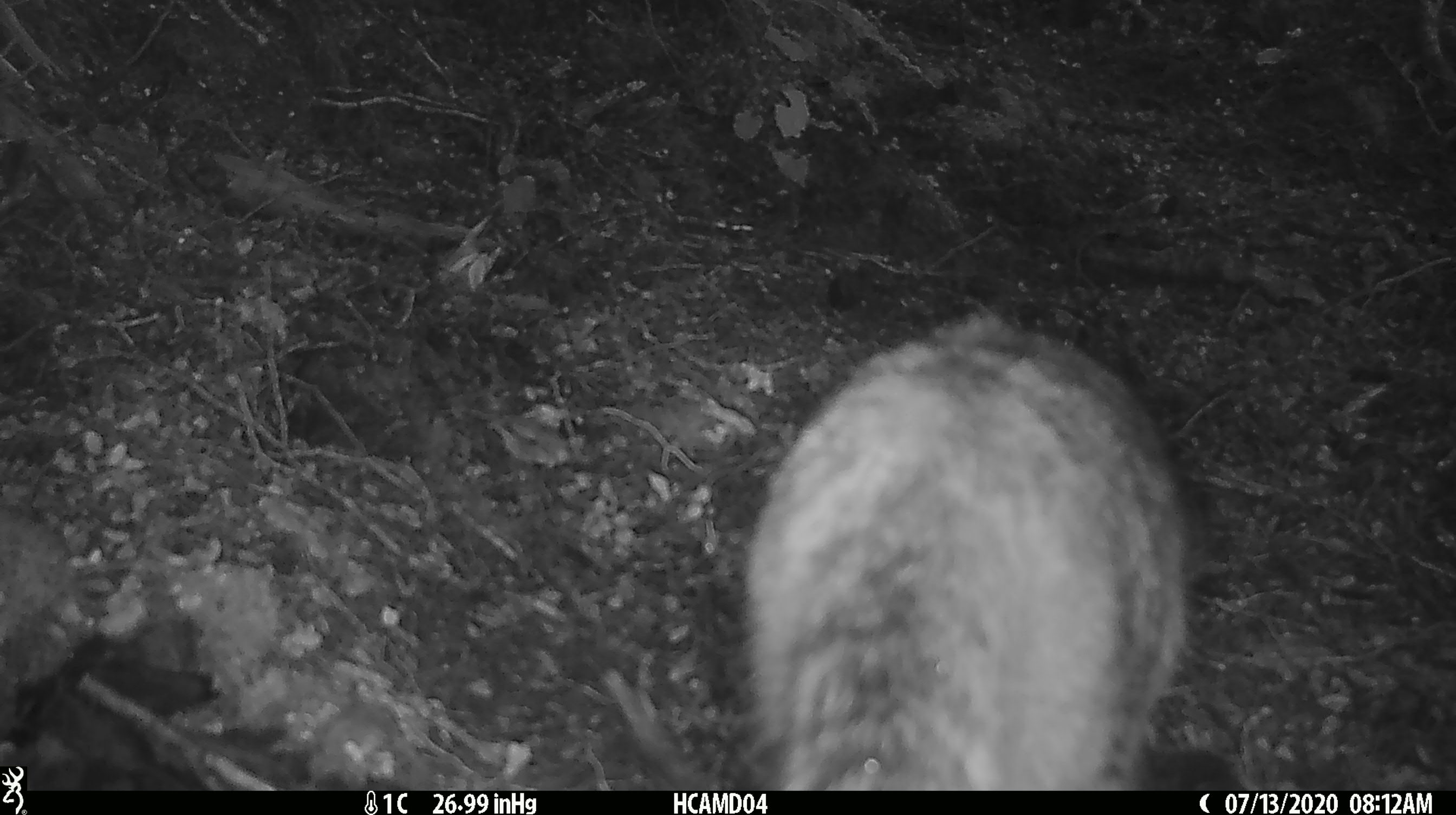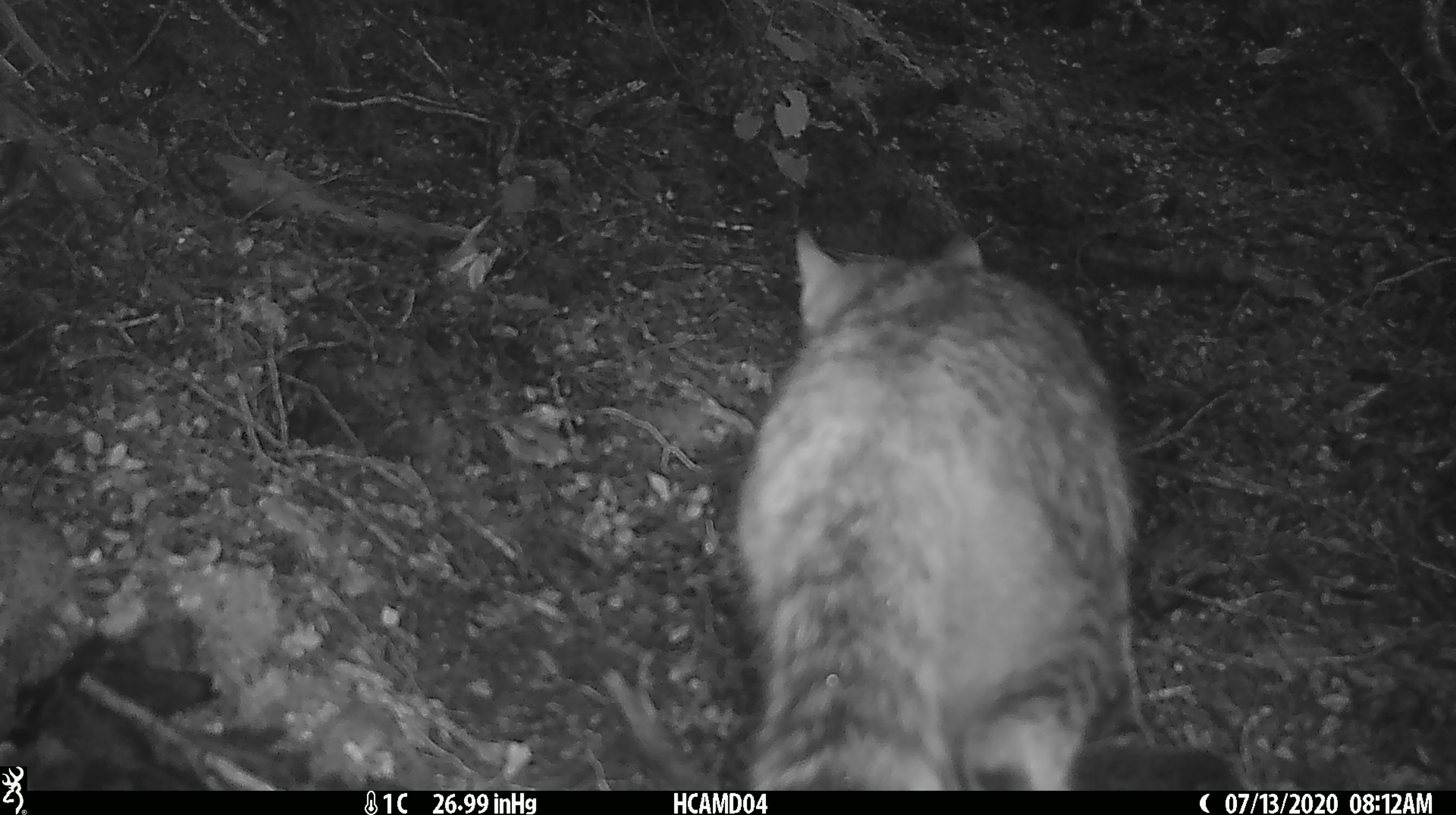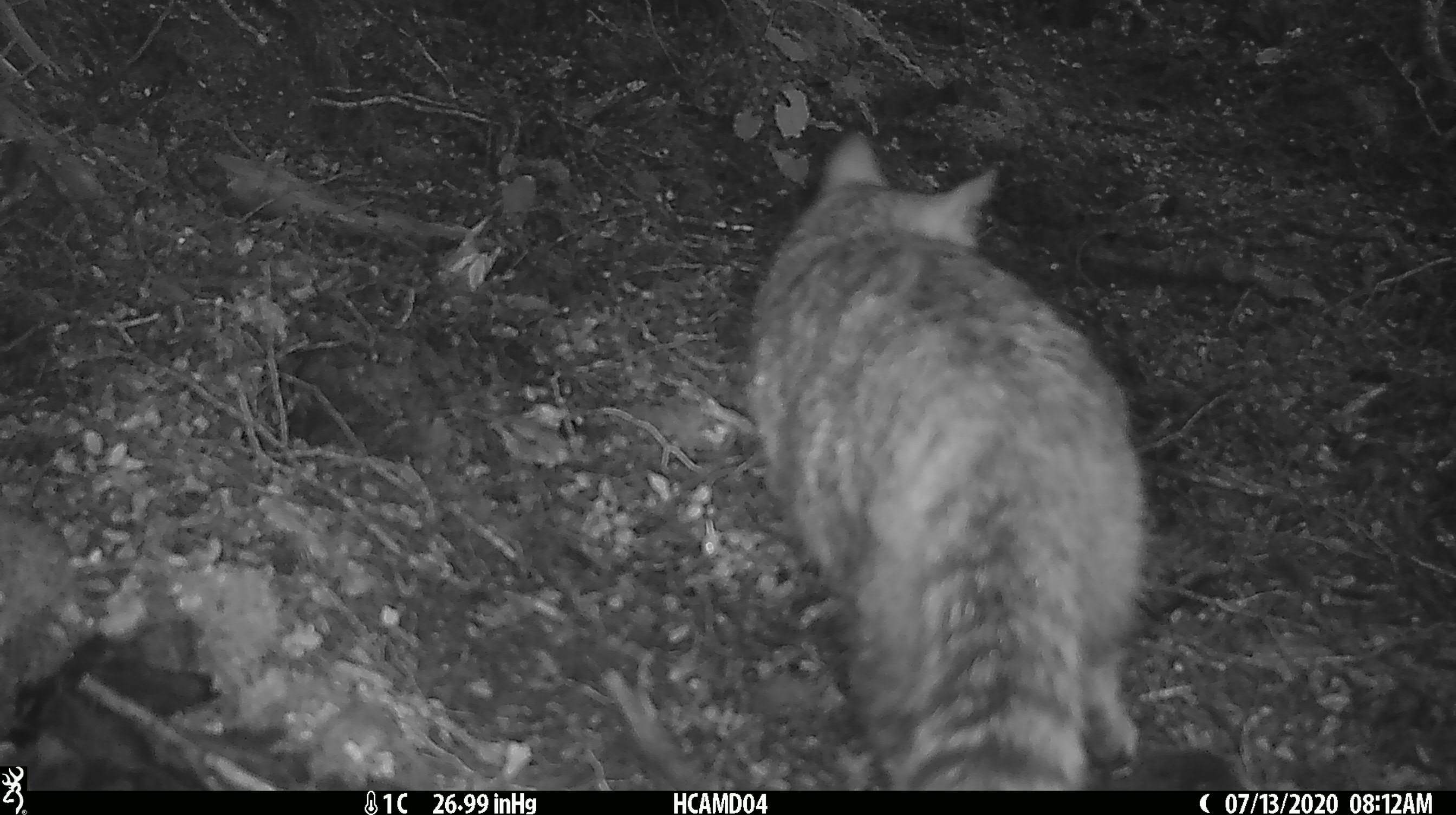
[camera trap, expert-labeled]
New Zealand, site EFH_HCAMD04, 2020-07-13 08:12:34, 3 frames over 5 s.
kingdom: Animalia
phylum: Chordata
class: Mammalia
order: Carnivora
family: Felidae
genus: Felis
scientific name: Felis catus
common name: domestic cat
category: cat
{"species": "cat (domestic cat) (Felis catus)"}